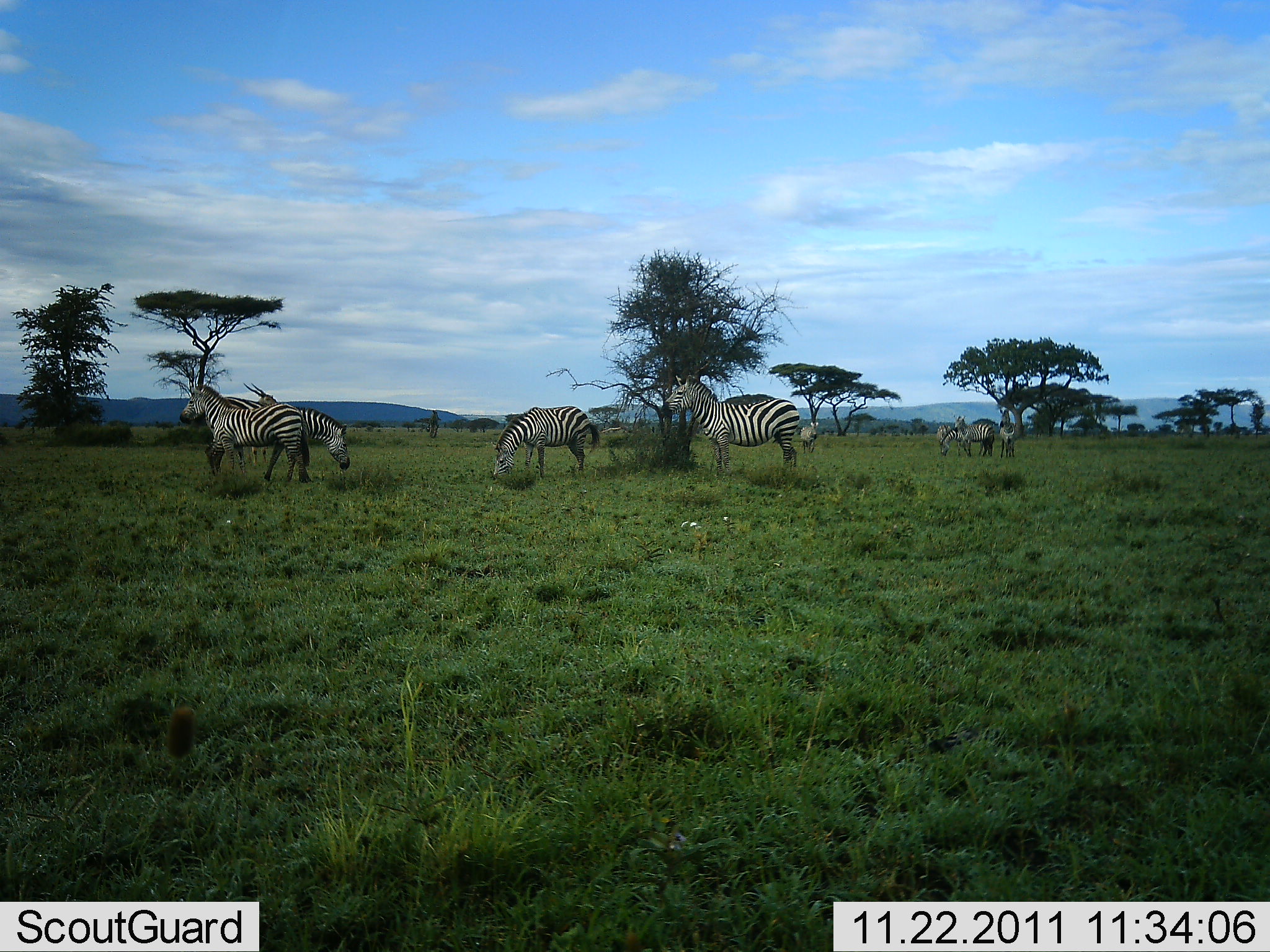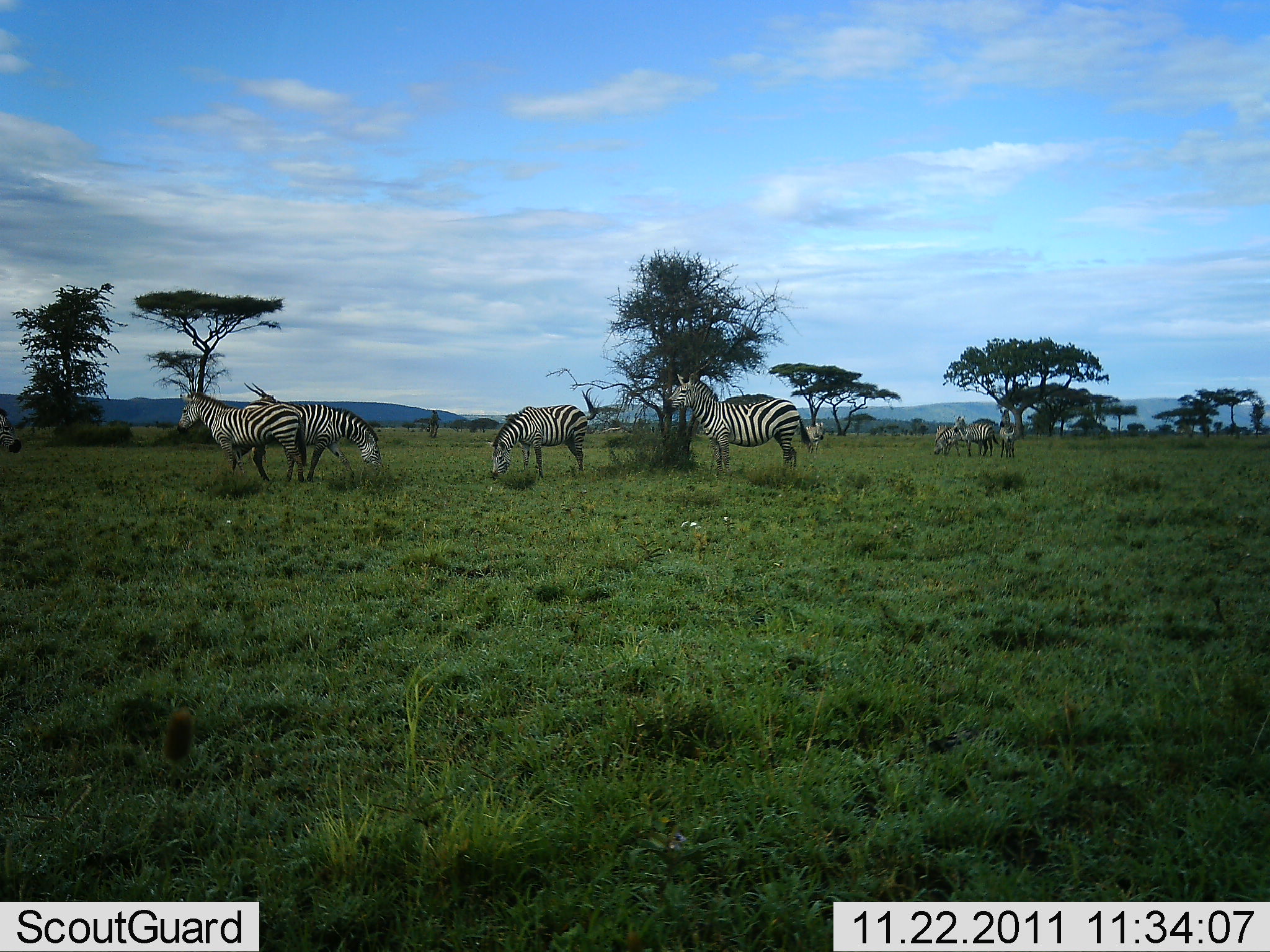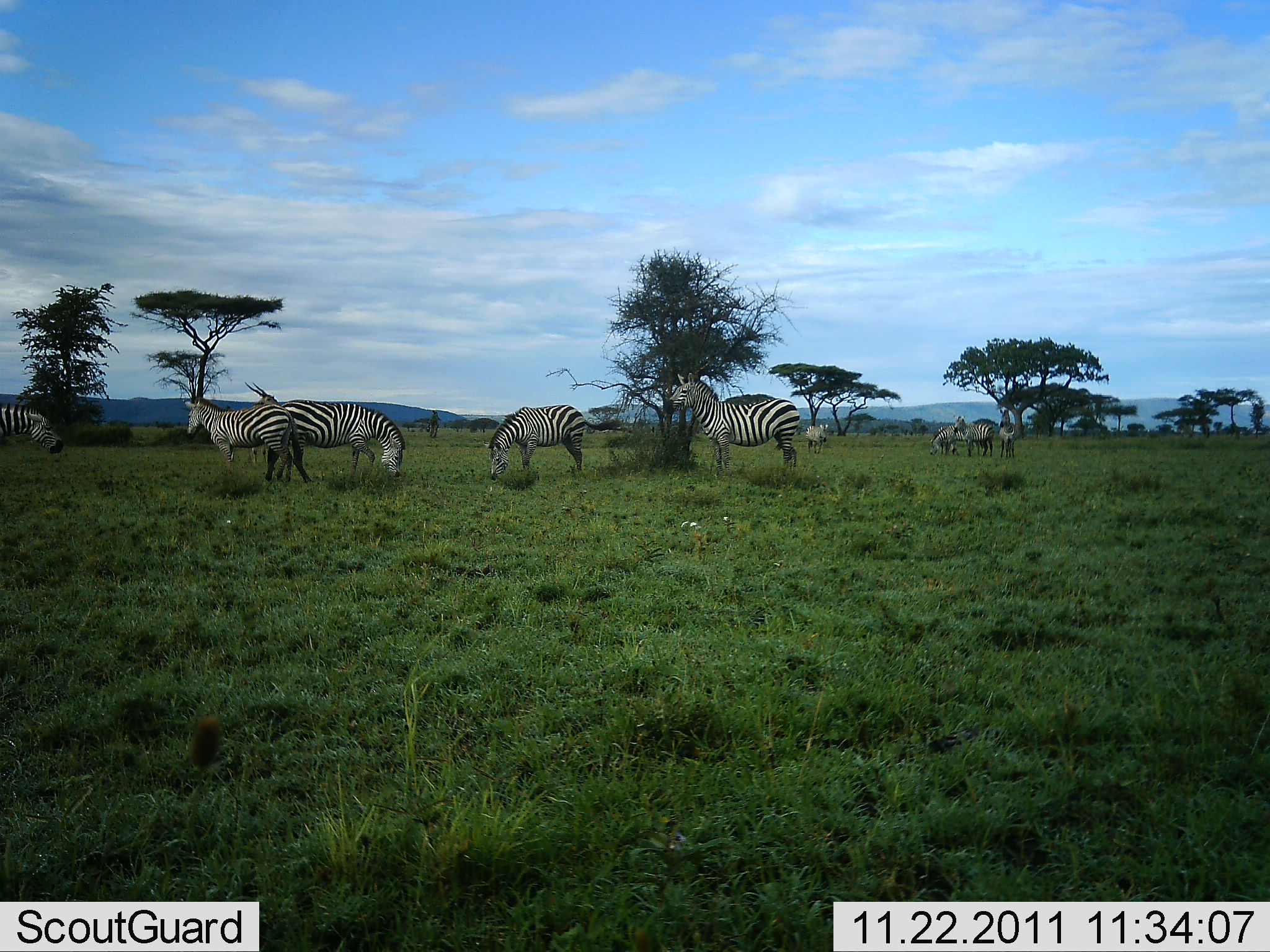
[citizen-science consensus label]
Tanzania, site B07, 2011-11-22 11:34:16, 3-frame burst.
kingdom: Animalia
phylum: Chordata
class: Mammalia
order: Perissodactyla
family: Equidae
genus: Equus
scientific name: Equus quagga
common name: plains zebra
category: zebra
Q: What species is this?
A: Zebra (plains zebra) (Equus quagga).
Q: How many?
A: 9.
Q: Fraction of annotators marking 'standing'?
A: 82%.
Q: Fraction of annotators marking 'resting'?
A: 0%.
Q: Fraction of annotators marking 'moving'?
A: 59%.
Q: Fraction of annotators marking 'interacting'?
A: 0%.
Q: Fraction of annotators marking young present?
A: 0%.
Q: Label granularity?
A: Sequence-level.